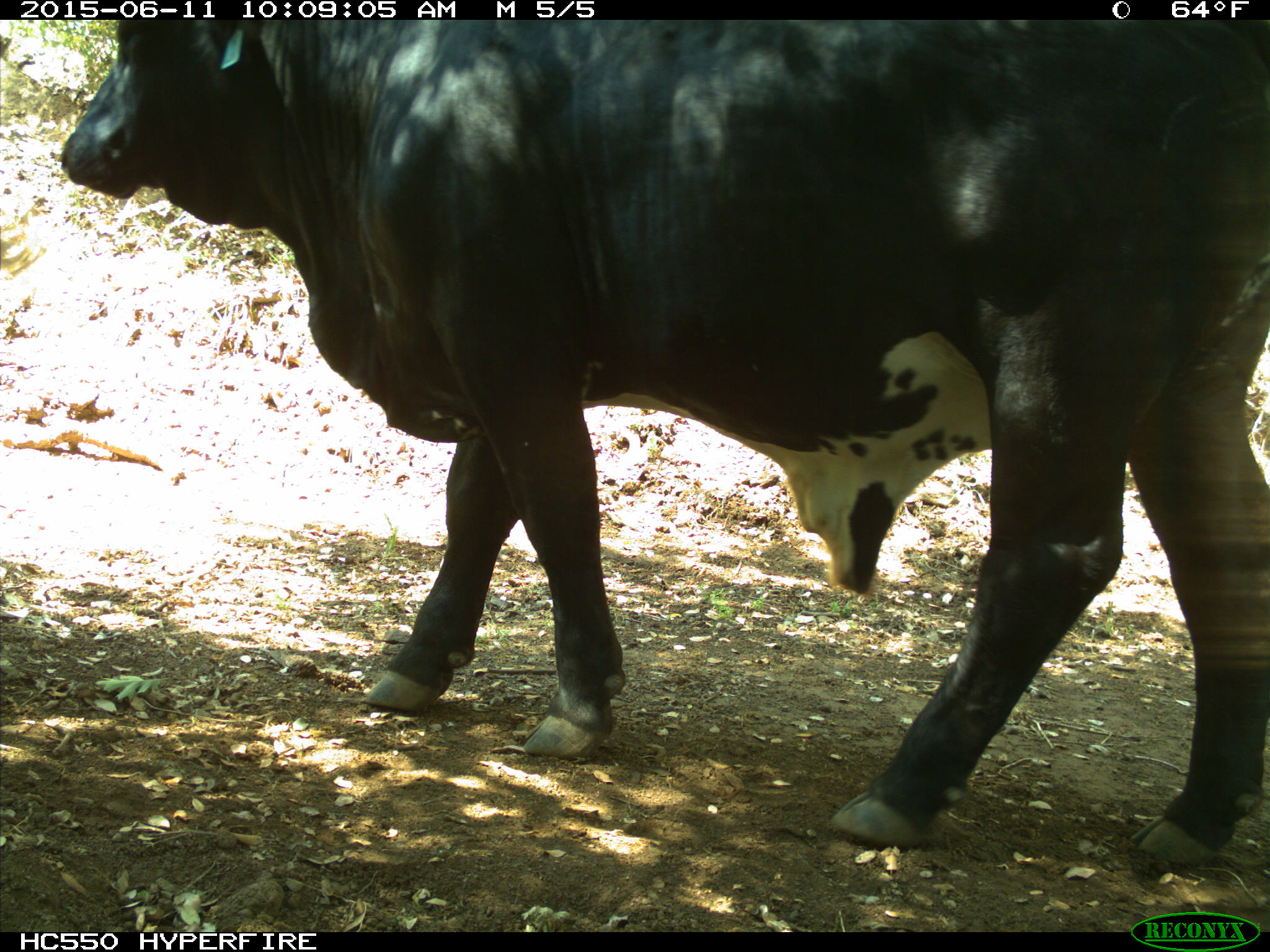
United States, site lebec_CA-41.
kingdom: Animalia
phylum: Chordata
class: Mammalia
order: Artiodactyla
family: Bovidae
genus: Bos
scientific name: Bos taurus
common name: domestic cow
Bos taurus (domestic cow).